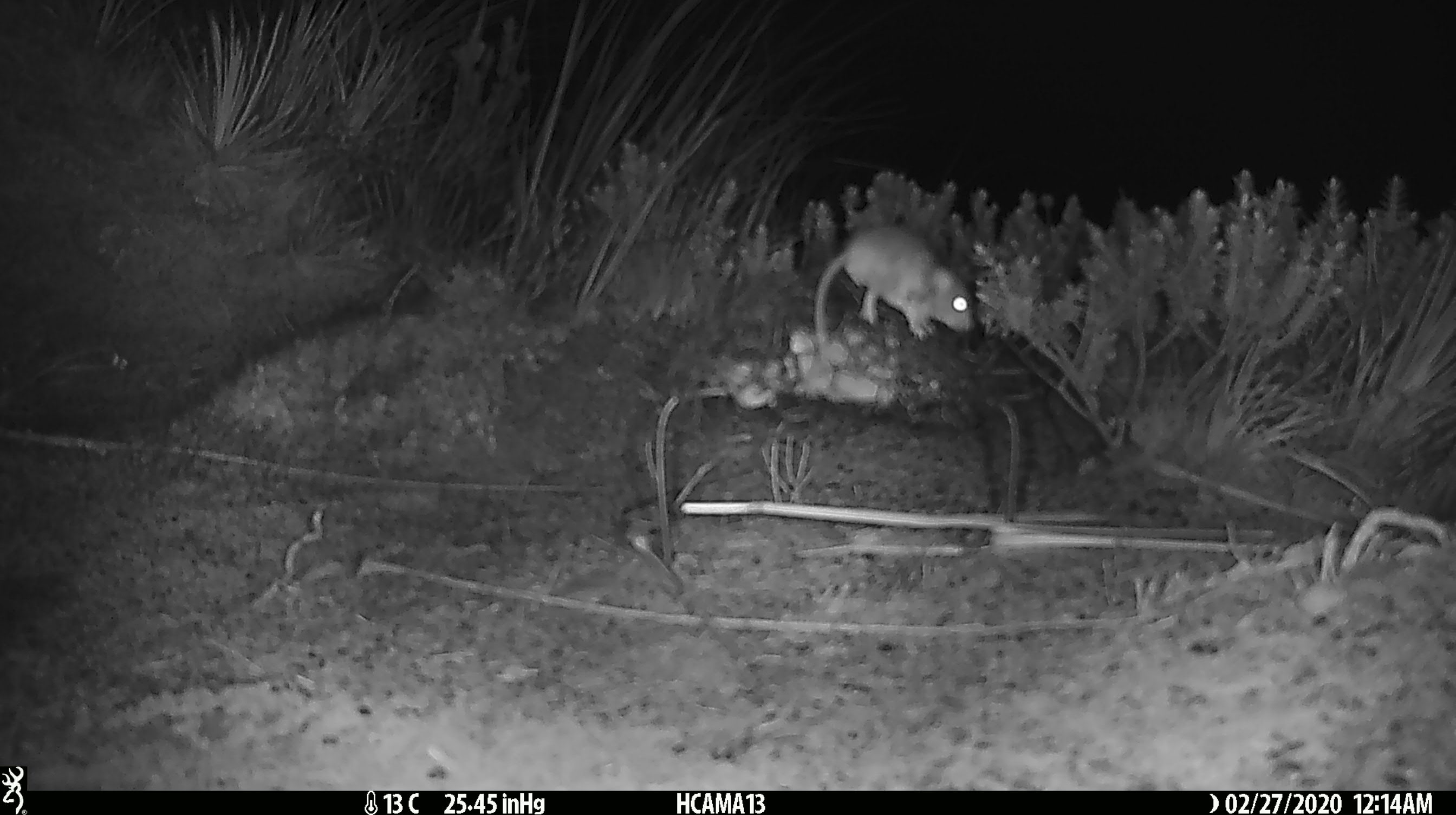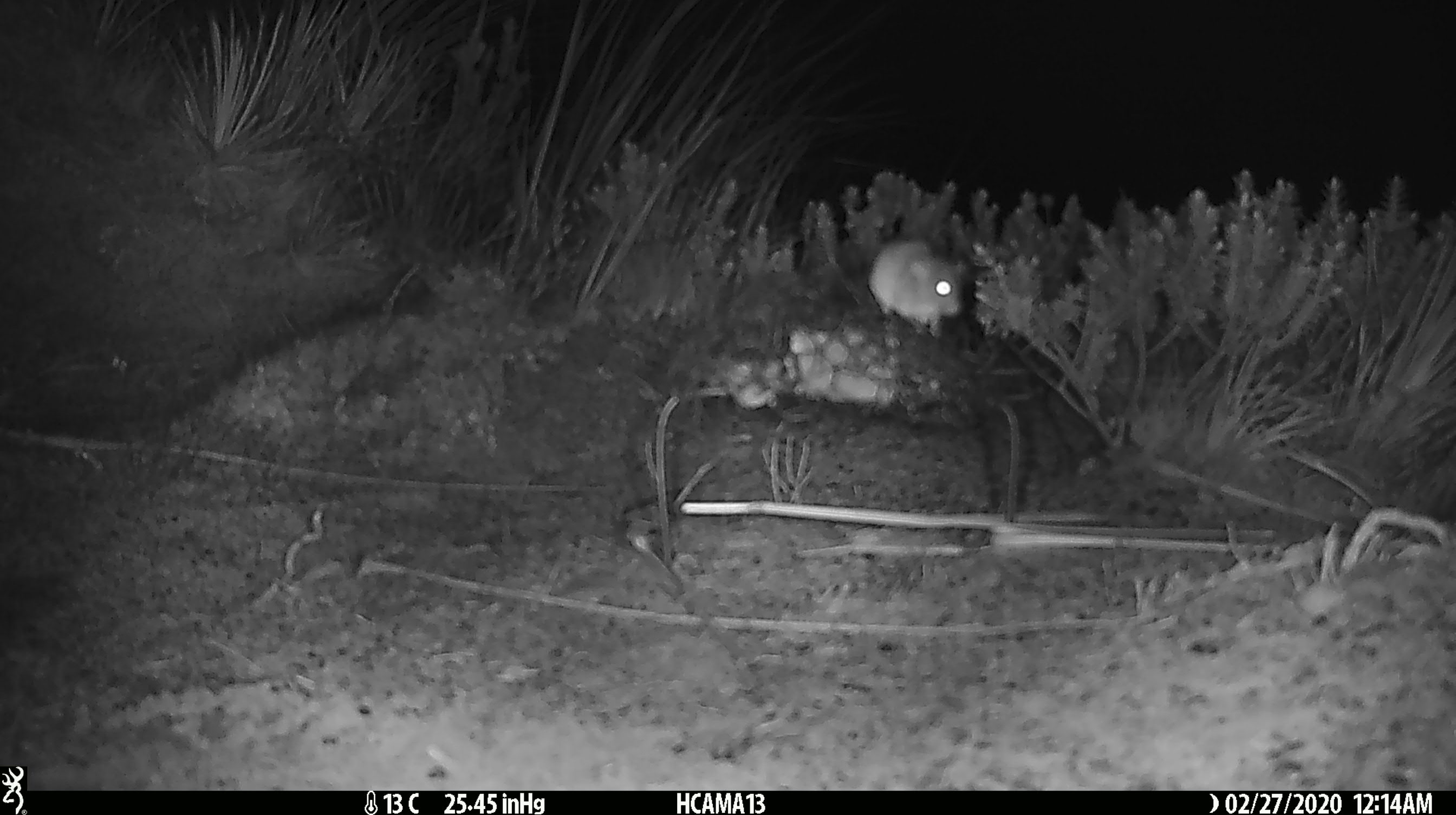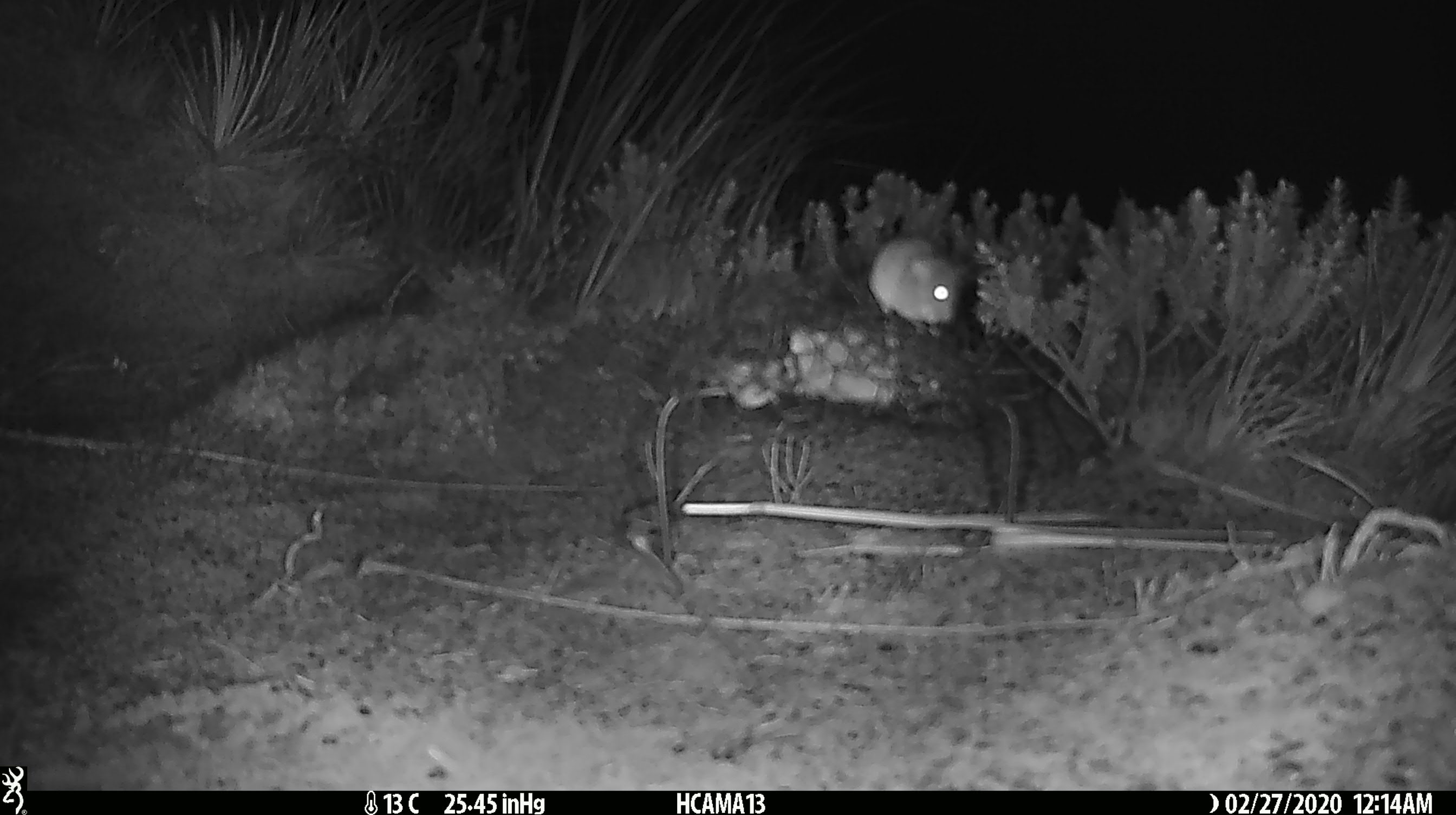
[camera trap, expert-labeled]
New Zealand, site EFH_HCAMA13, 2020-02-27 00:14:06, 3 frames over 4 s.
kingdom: Animalia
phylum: Chordata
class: Mammalia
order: Rodentia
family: Muridae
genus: Mus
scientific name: Mus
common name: mouse